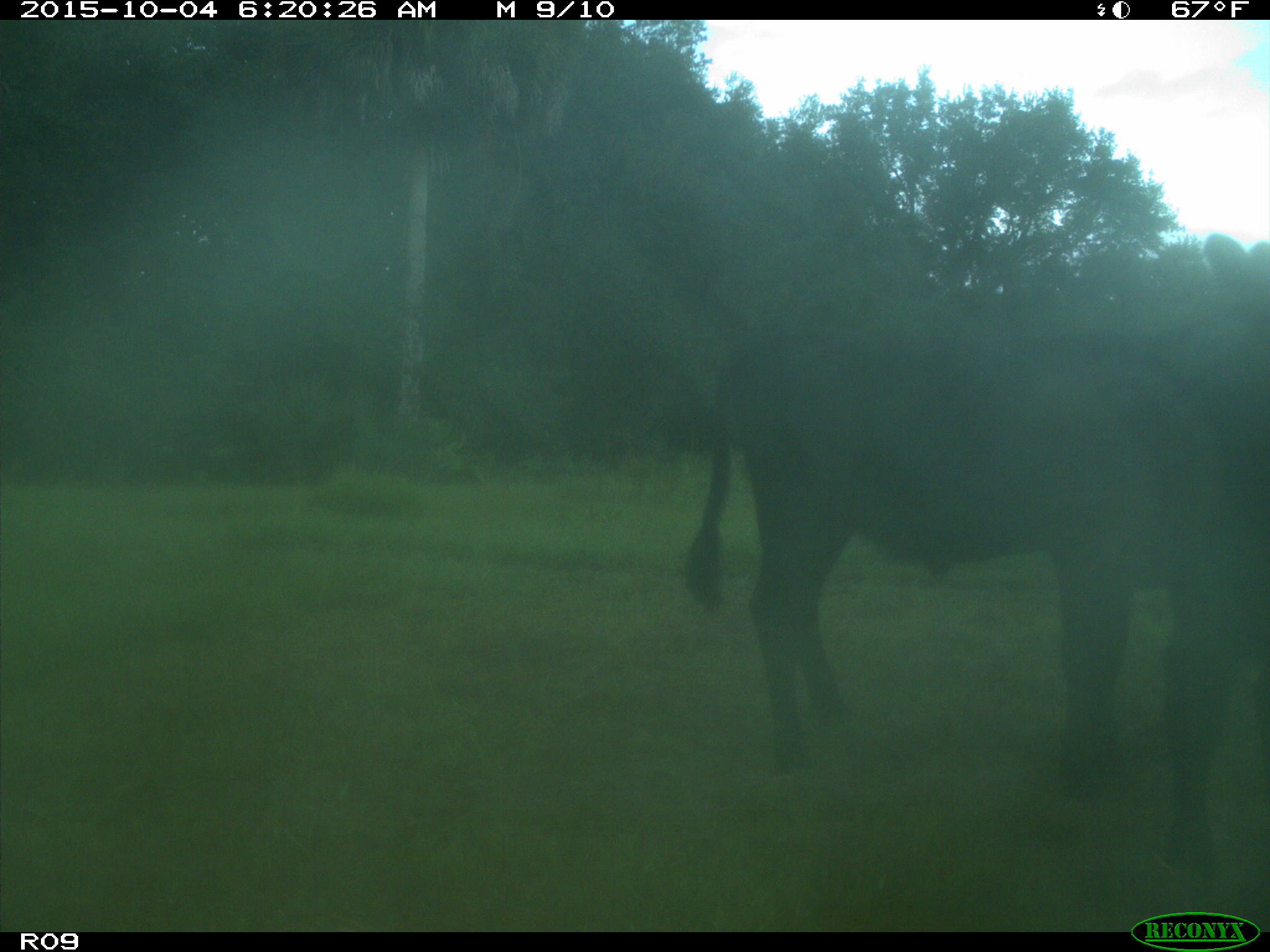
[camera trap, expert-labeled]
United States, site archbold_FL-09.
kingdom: Animalia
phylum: Chordata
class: Mammalia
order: Artiodactyla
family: Bovidae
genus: Bos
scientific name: Bos taurus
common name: domestic cow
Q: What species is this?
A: Bos taurus (domestic cow).